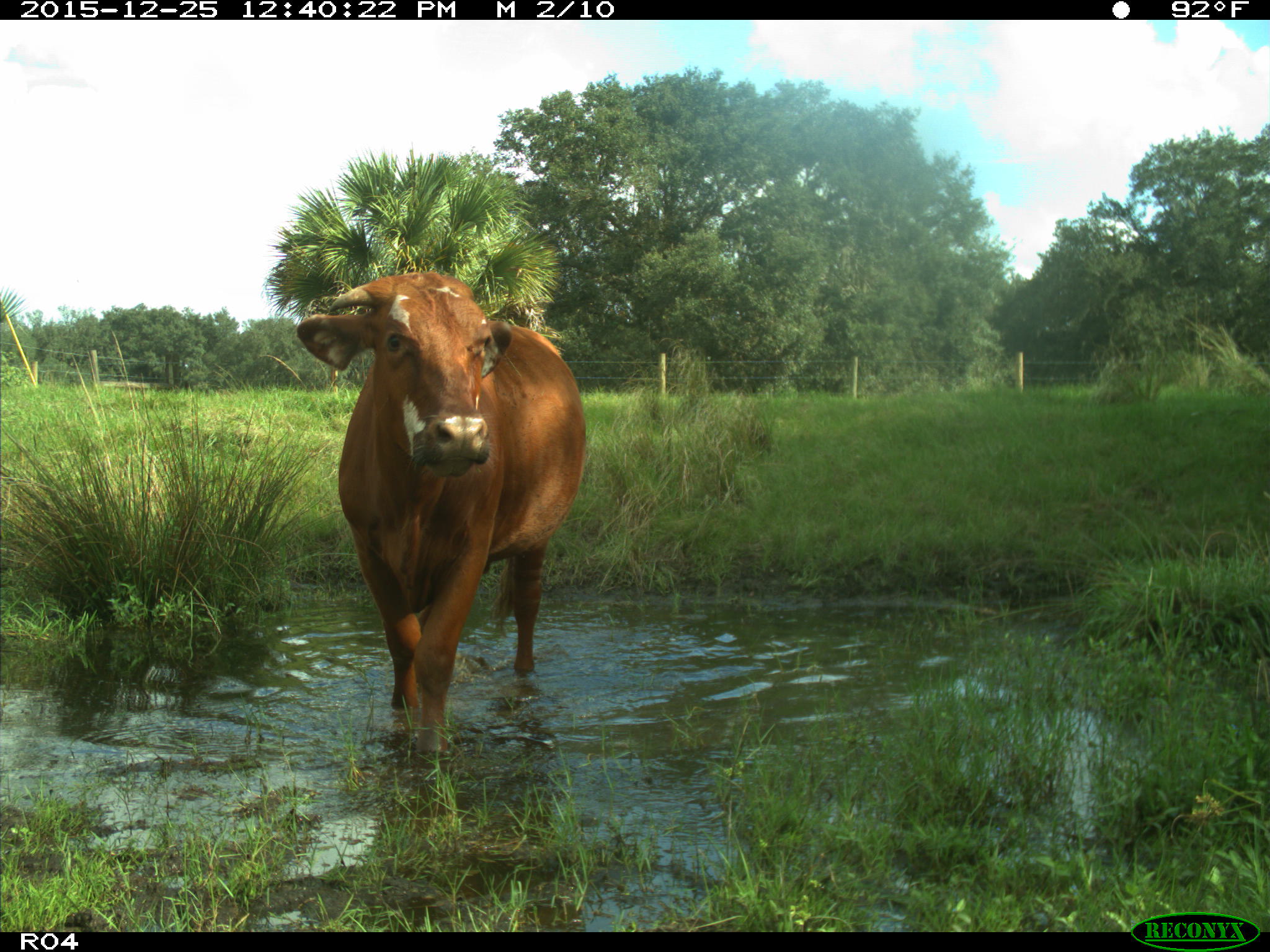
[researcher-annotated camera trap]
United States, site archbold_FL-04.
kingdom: Animalia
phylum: Chordata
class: Mammalia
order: Artiodactyla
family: Bovidae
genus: Bos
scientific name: Bos taurus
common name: domestic cow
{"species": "Bos taurus (domestic cow)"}